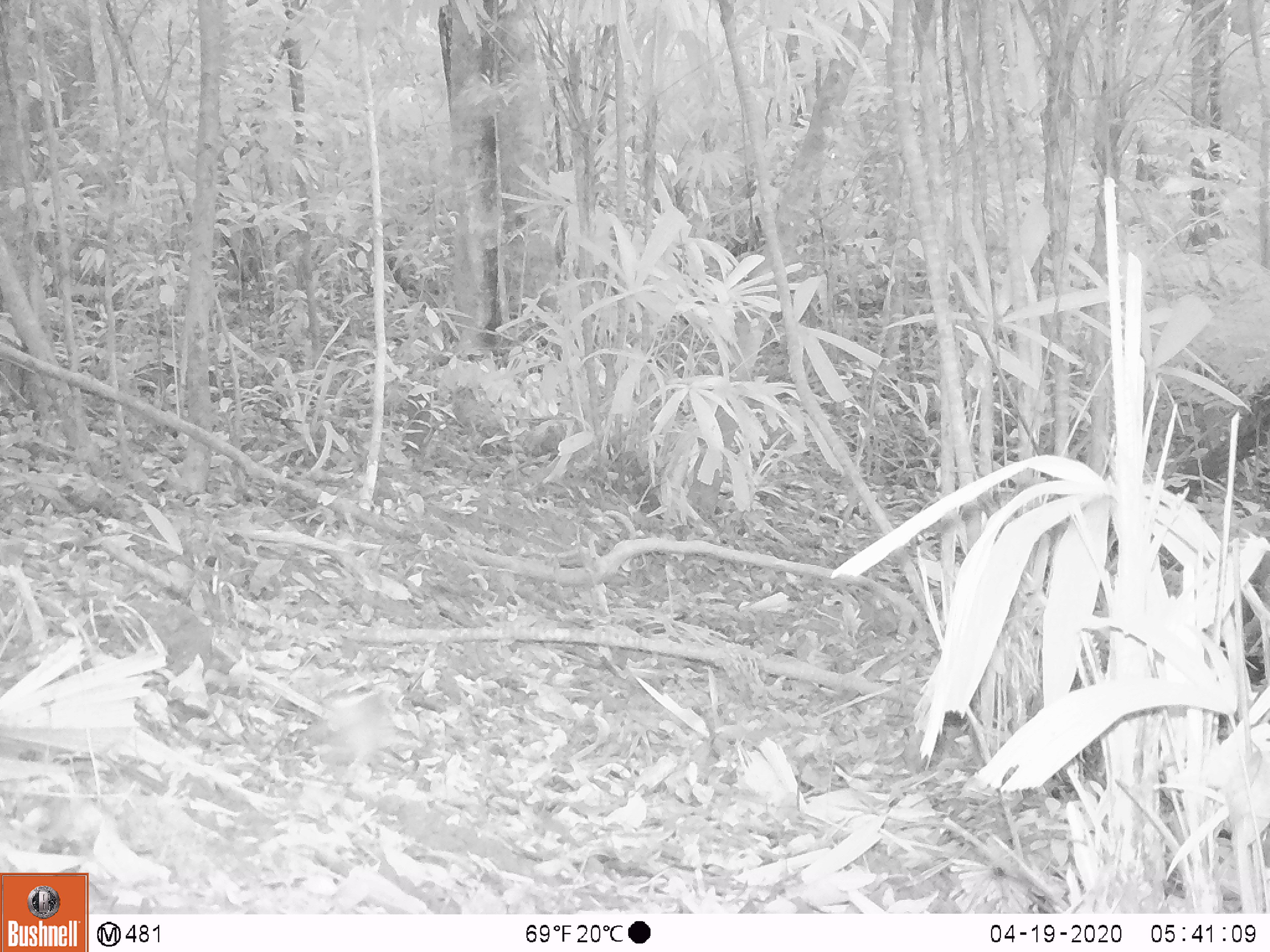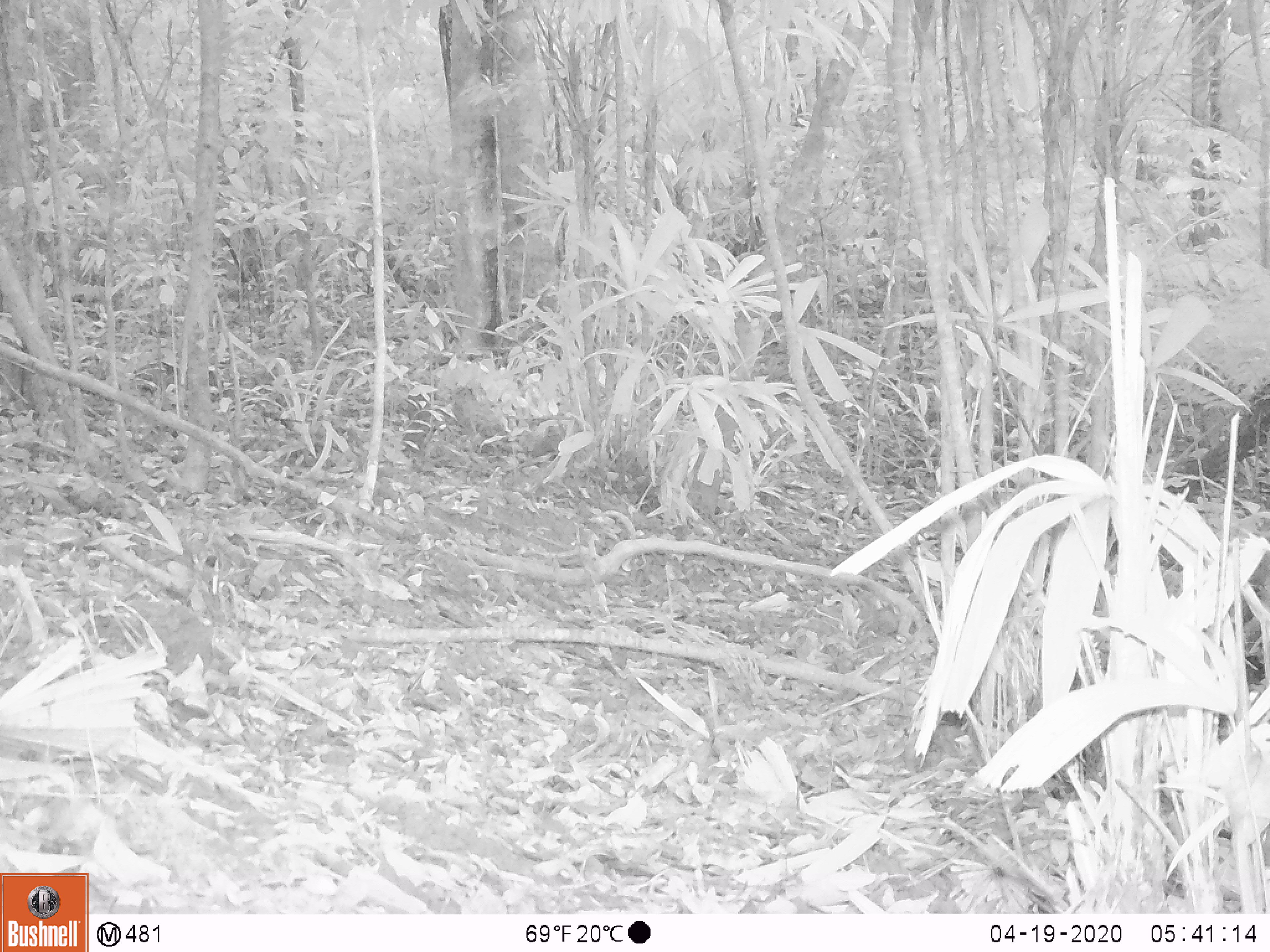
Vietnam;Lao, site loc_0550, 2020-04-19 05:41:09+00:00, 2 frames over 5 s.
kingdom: Animalia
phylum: Chordata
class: Aves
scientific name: Aves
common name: bird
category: unidentified bird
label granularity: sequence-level